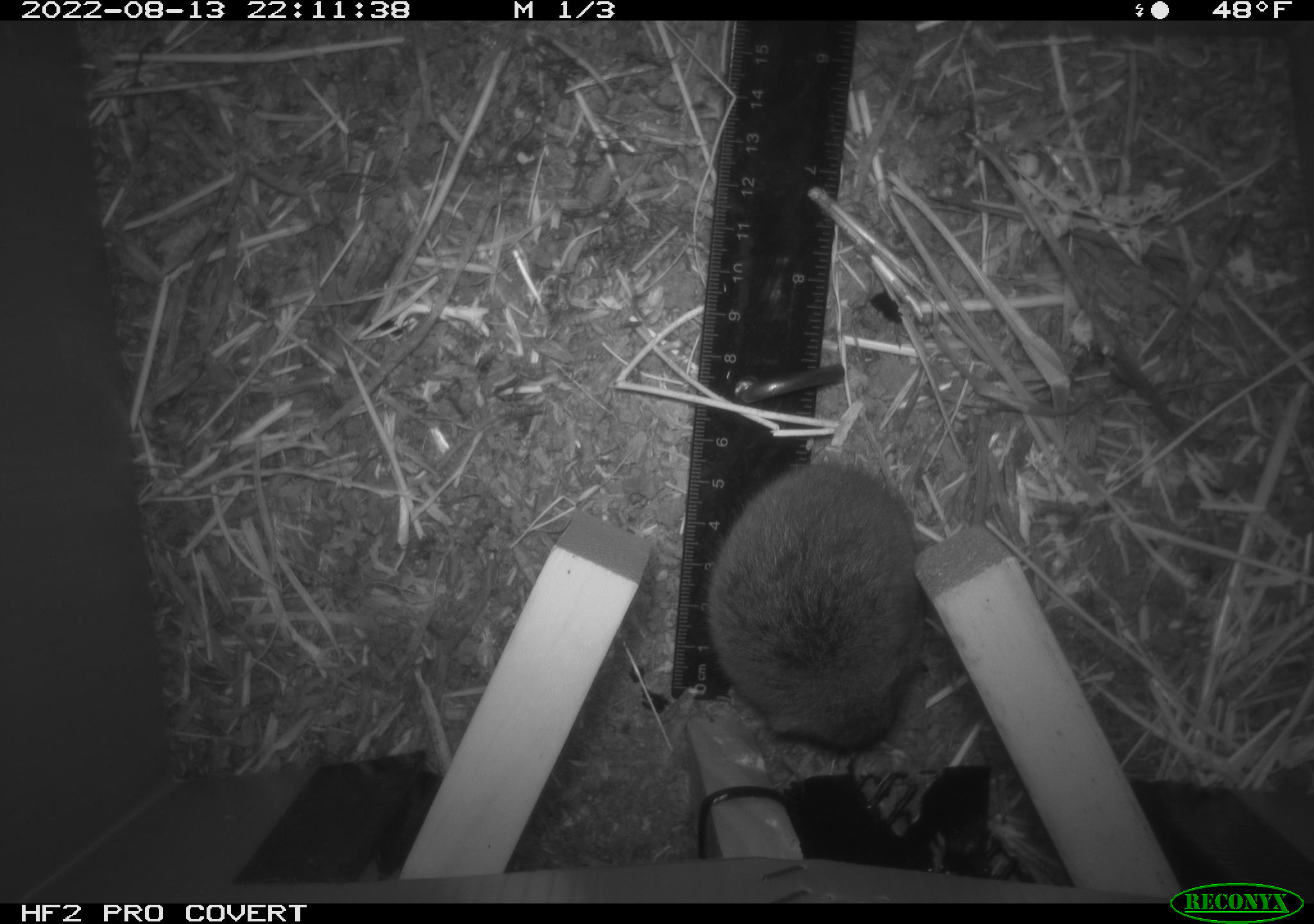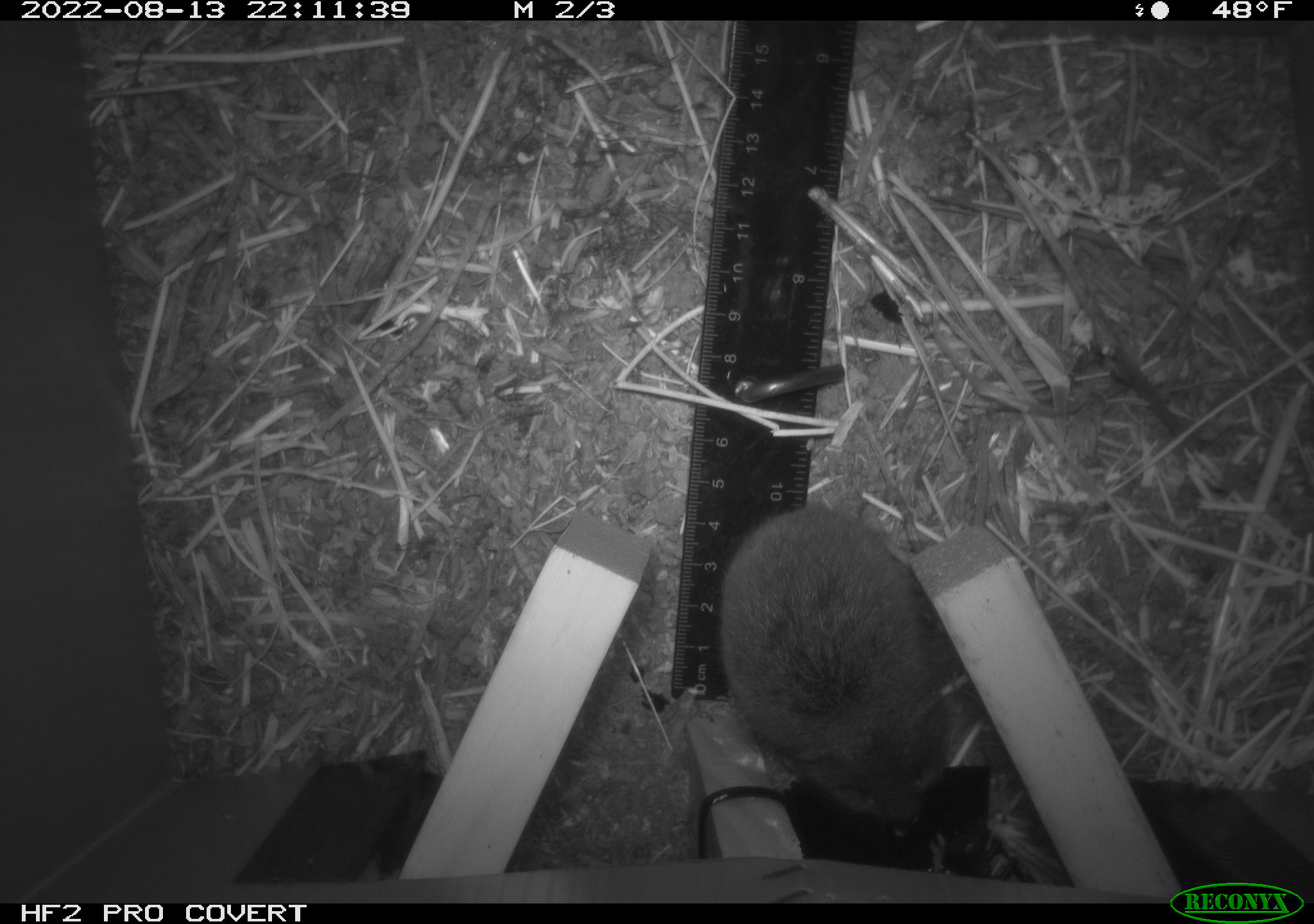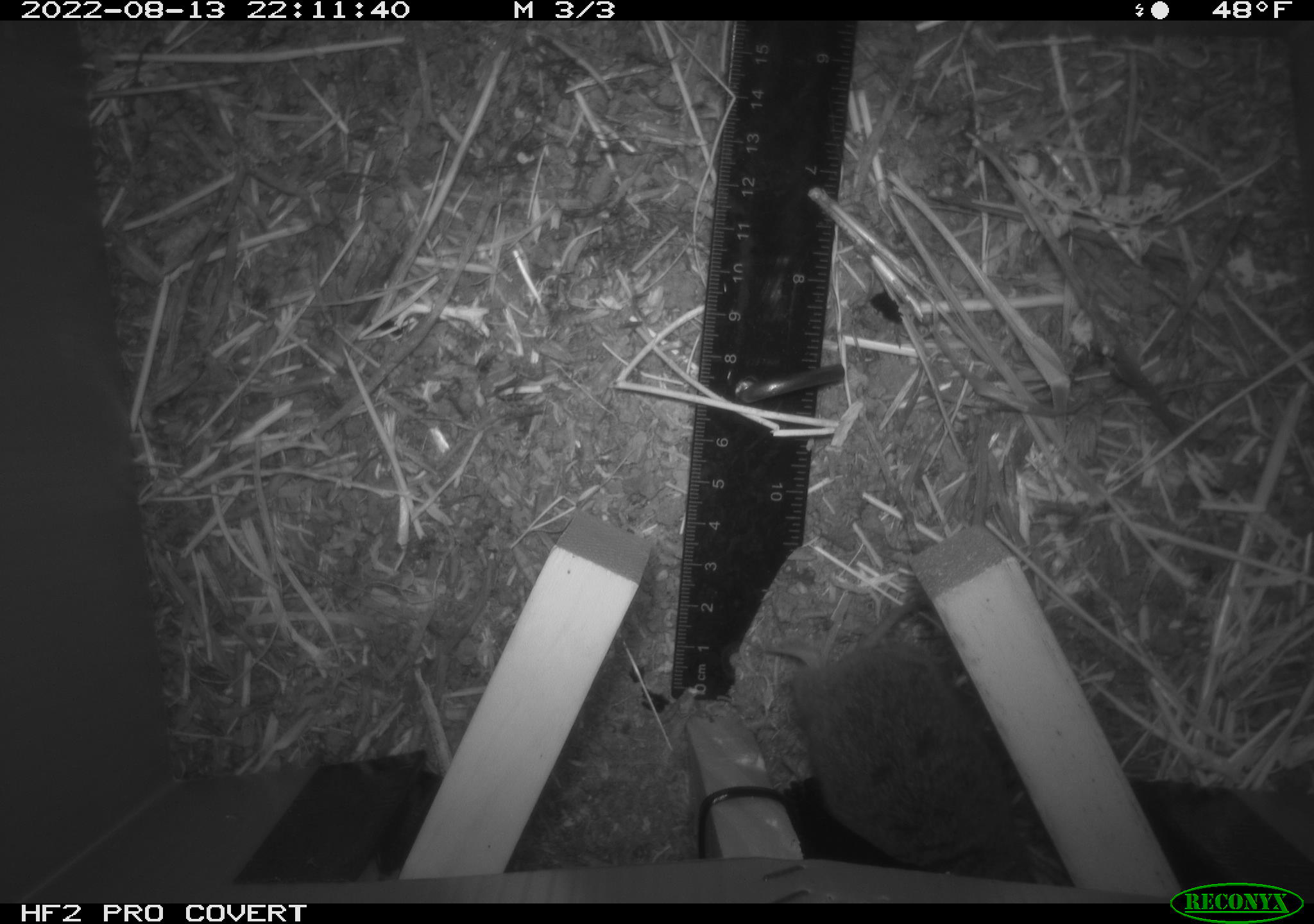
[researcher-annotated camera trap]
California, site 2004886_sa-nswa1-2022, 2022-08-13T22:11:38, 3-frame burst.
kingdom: Animalia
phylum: Chordata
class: Mammalia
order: Rodentia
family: Cricetidae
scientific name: Cricetidae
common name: hamsters, voles, lemmings, and allies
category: cricetidae family